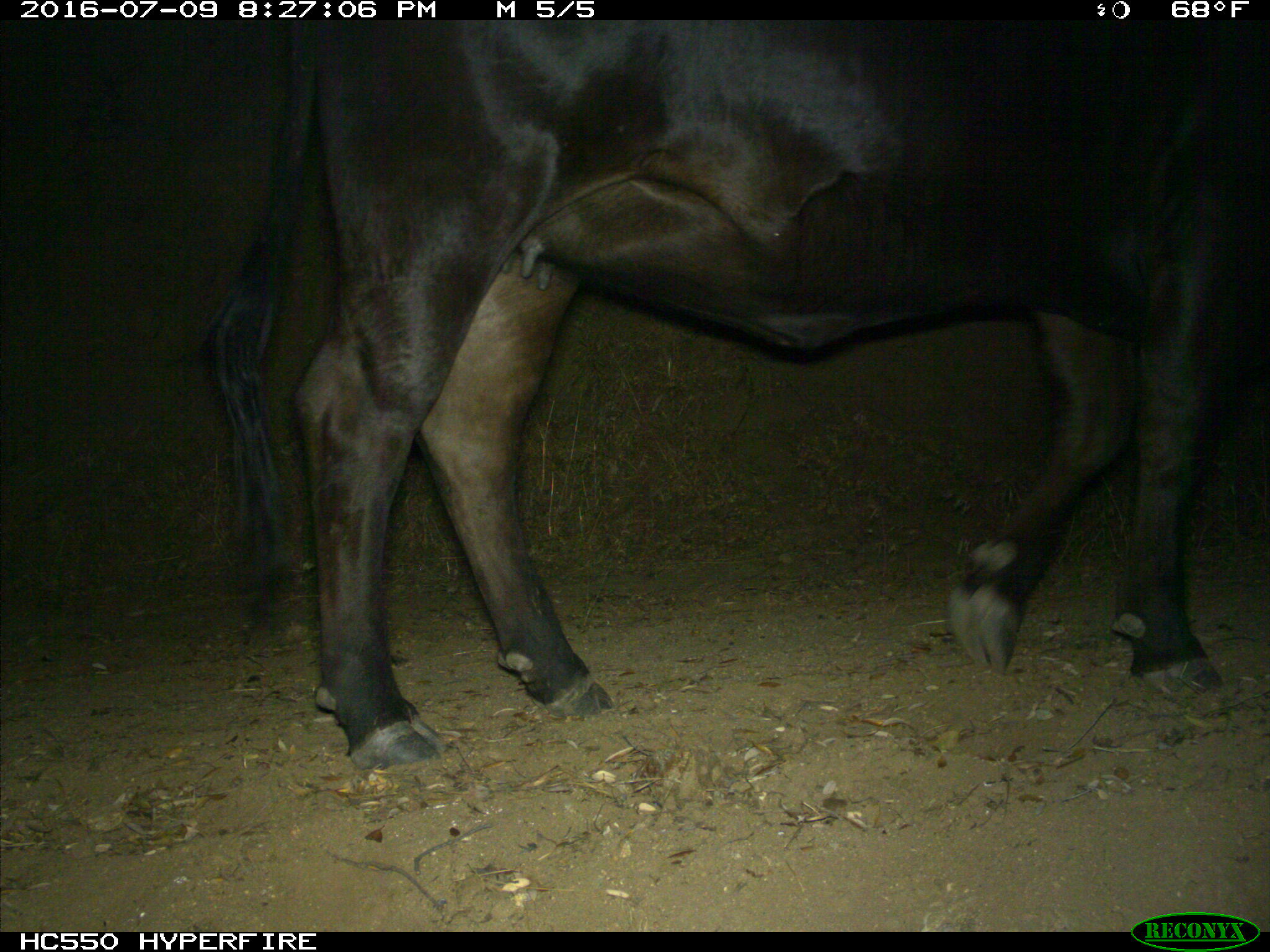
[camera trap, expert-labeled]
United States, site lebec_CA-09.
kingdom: Animalia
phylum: Chordata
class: Mammalia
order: Artiodactyla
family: Bovidae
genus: Bos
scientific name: Bos taurus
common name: domestic cow